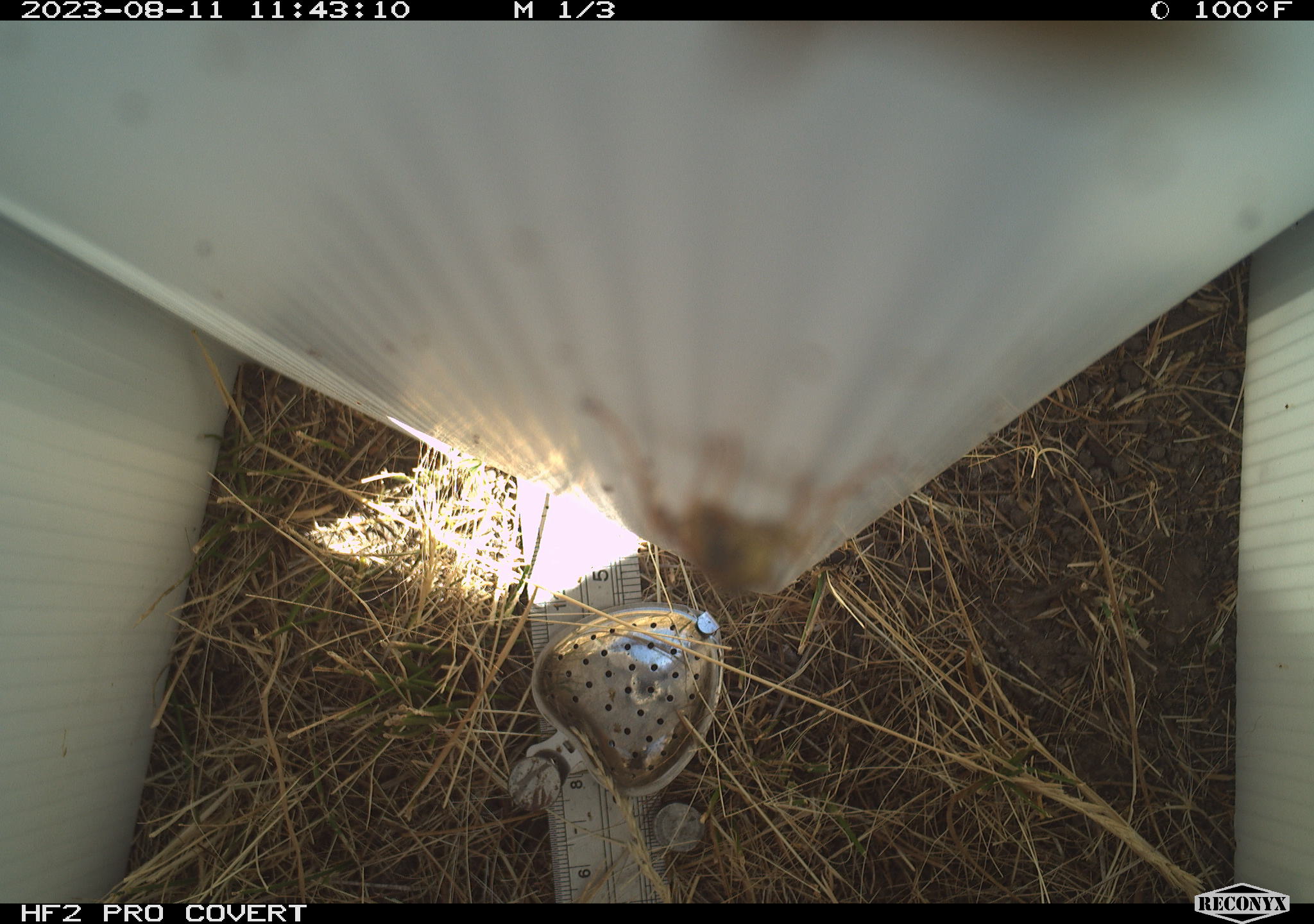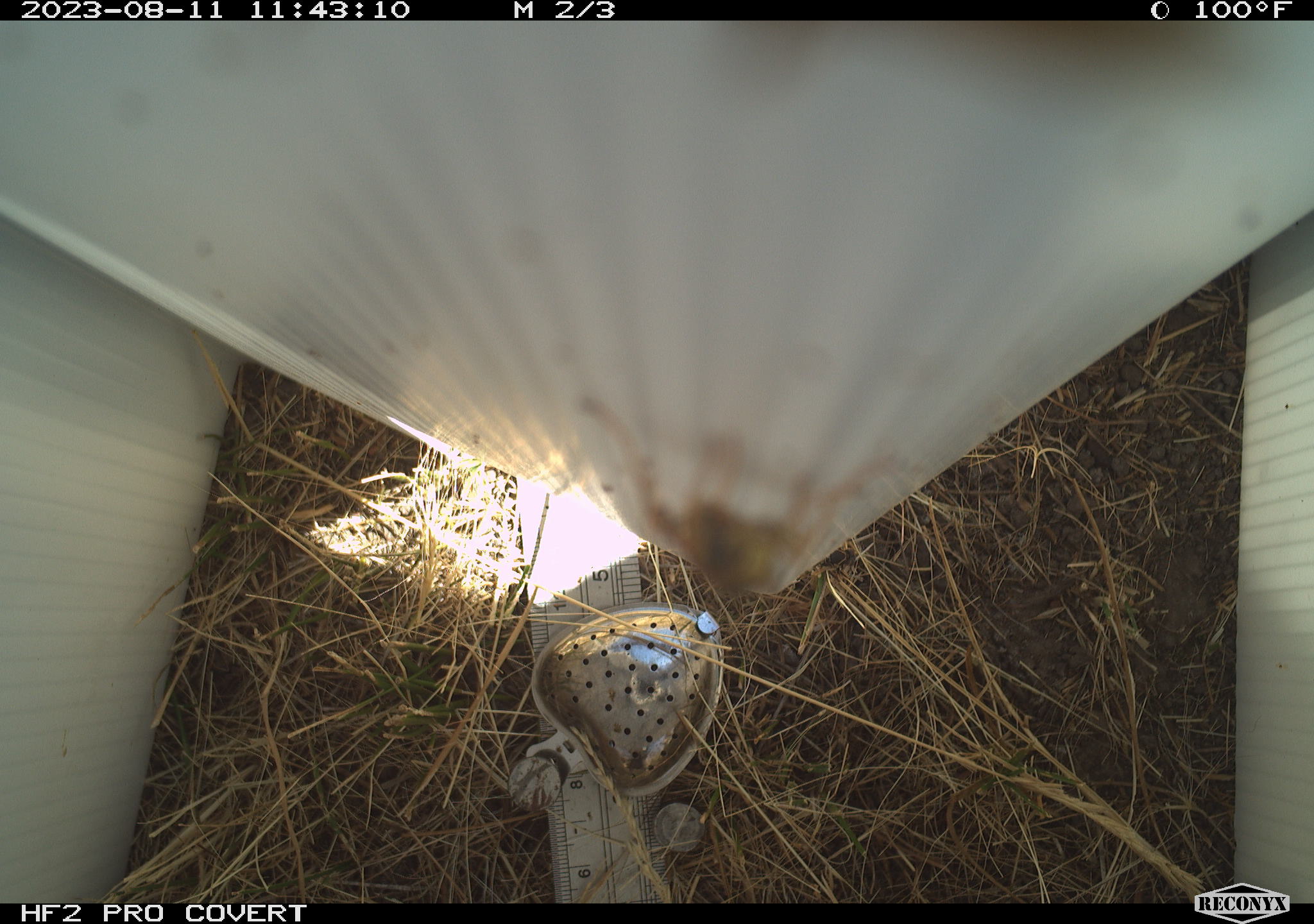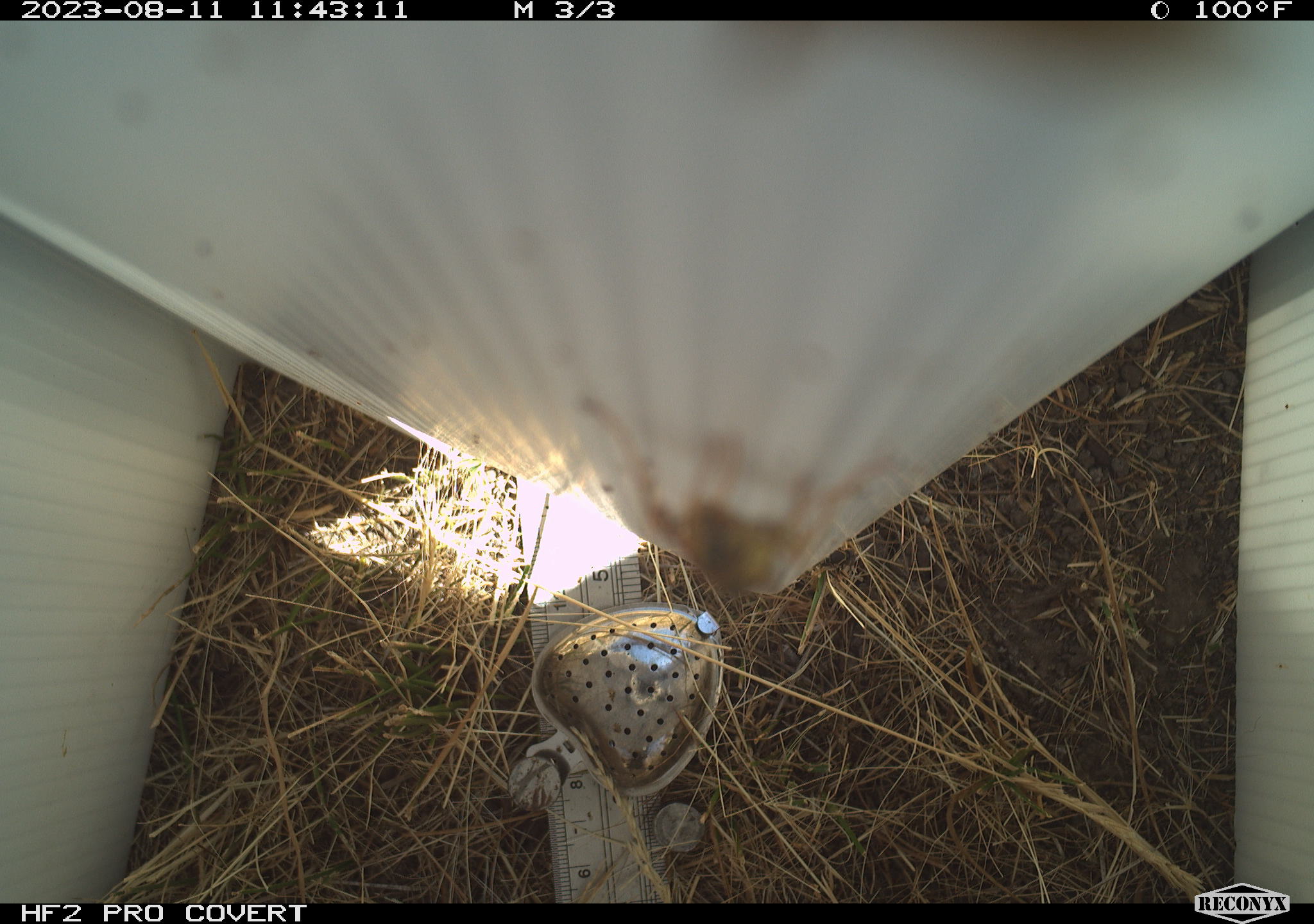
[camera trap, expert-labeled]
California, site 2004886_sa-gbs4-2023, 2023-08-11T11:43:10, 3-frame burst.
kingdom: Animalia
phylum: Arthropoda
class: Insecta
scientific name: Insecta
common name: insect